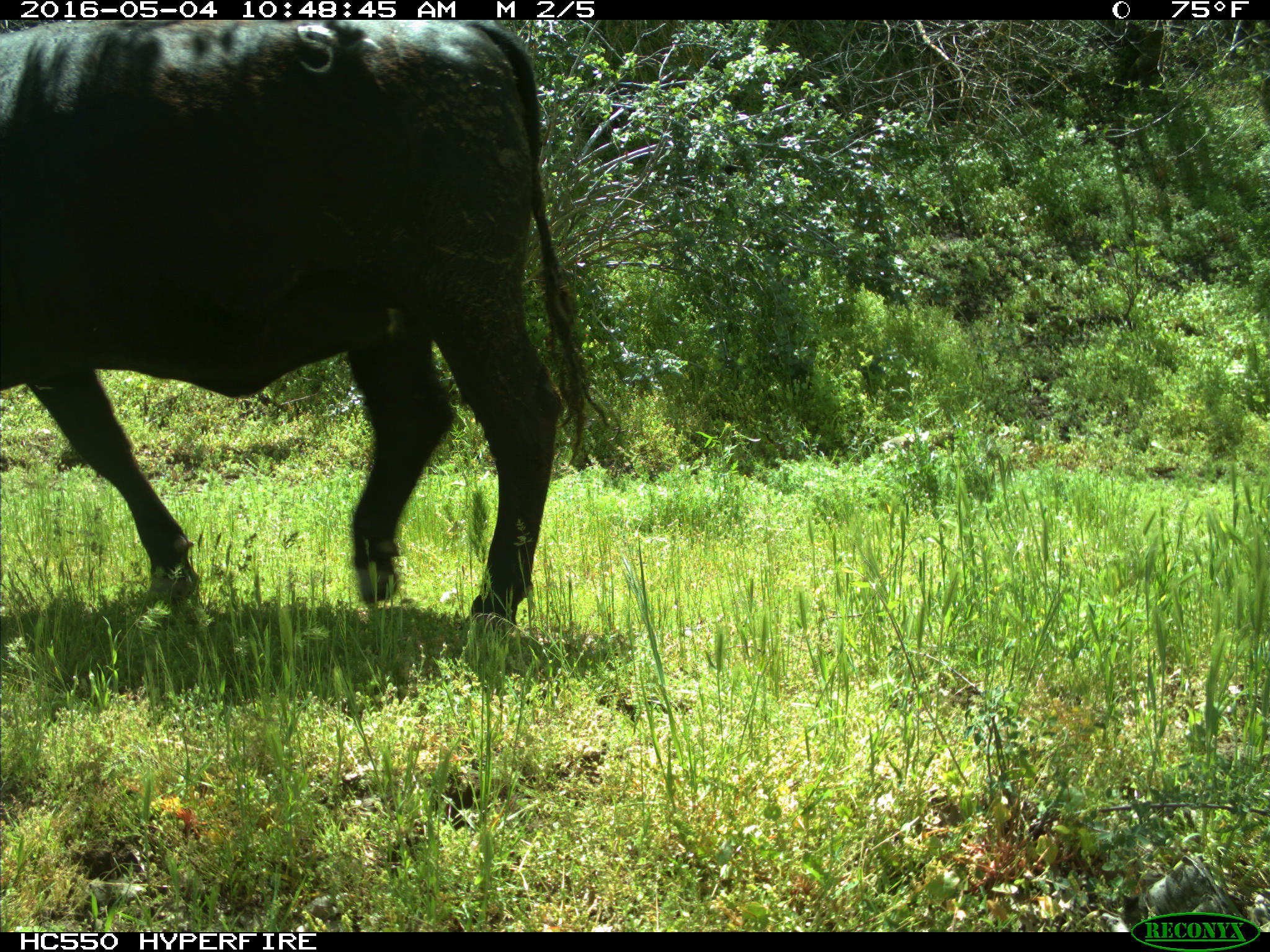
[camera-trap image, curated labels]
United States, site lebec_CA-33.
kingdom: Animalia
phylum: Chordata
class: Mammalia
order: Artiodactyla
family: Bovidae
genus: Bos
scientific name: Bos taurus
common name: domestic cow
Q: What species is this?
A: Bos taurus (domestic cow).